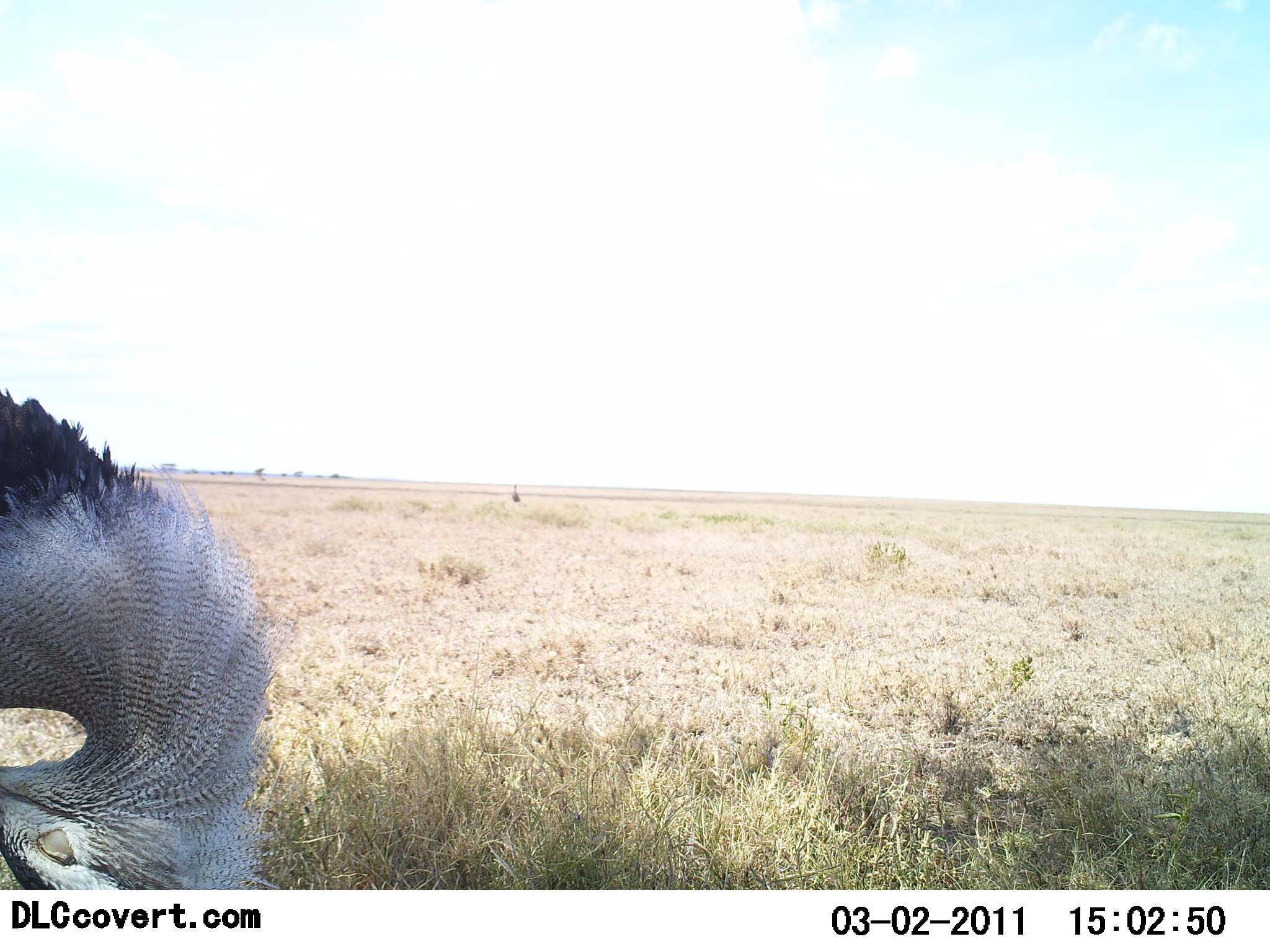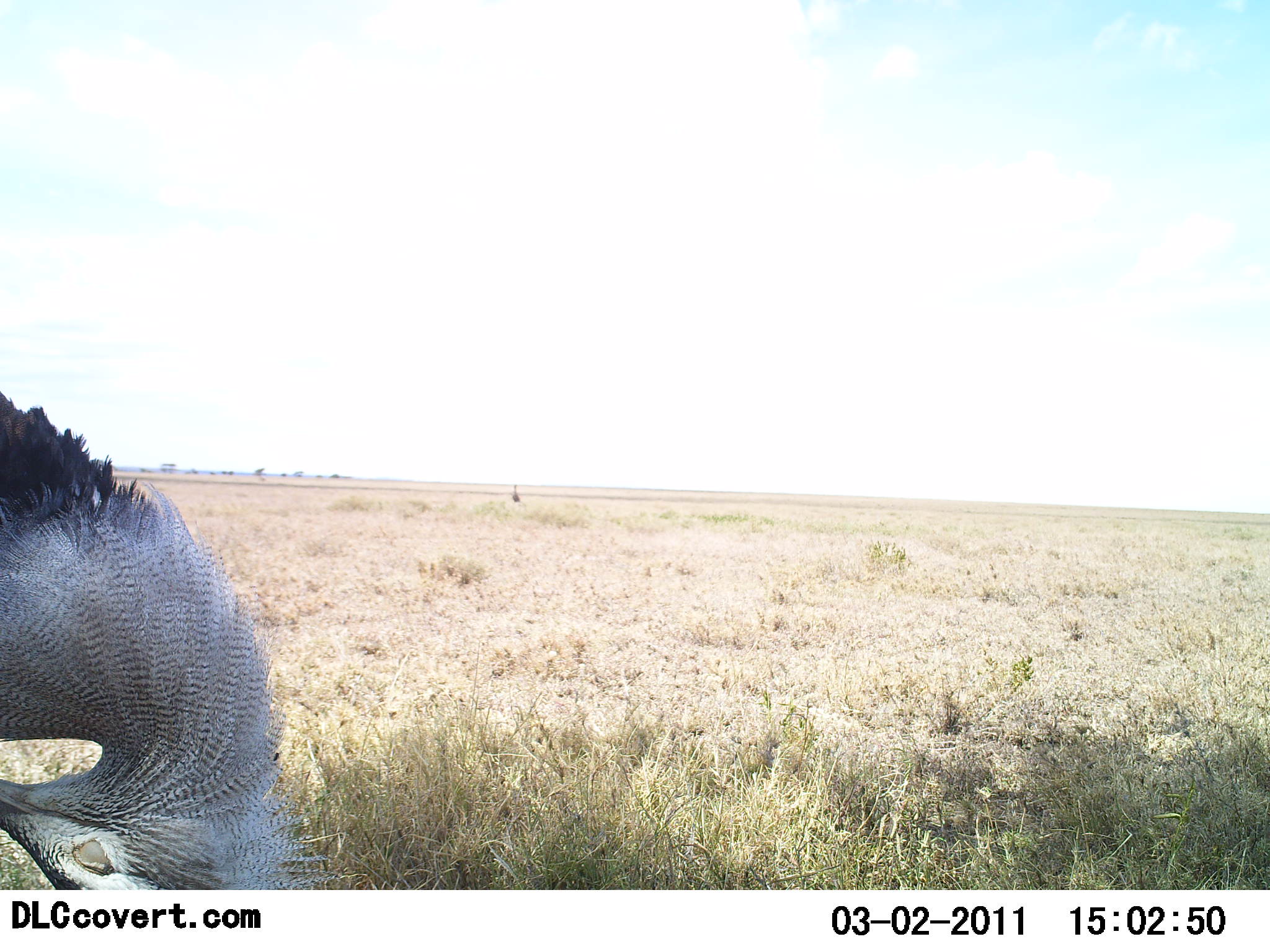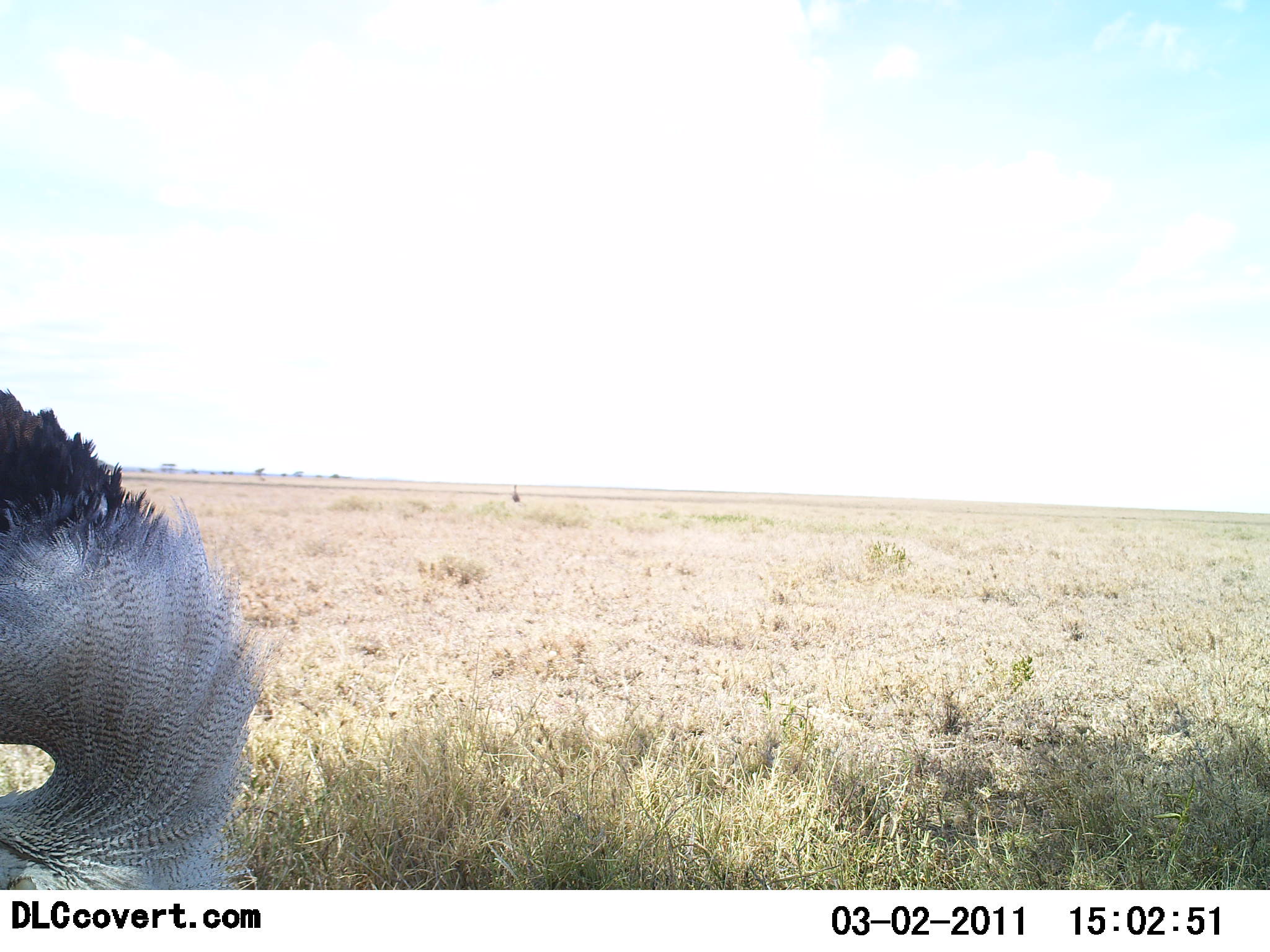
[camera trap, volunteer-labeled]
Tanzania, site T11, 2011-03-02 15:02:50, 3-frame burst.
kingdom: Animalia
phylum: Chordata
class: Aves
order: Otidiformes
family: Otididae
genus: Ardeotis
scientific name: Ardeotis kori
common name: kori bustard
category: koribustard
Koribustard (kori bustard) (Ardeotis kori), count 1. Behavior (volunteer vote fractions): standing 60%, resting 10%, moving 20%, interacting 20%. Young present (vote fraction): 0%. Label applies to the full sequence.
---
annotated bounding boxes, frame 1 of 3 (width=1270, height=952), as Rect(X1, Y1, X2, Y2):
animal: Rect(0, 384, 277, 889)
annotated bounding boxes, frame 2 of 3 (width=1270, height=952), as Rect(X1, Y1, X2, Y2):
animal: Rect(0, 384, 277, 889)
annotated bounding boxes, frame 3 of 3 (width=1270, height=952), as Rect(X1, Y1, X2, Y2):
animal: Rect(0, 384, 277, 892)